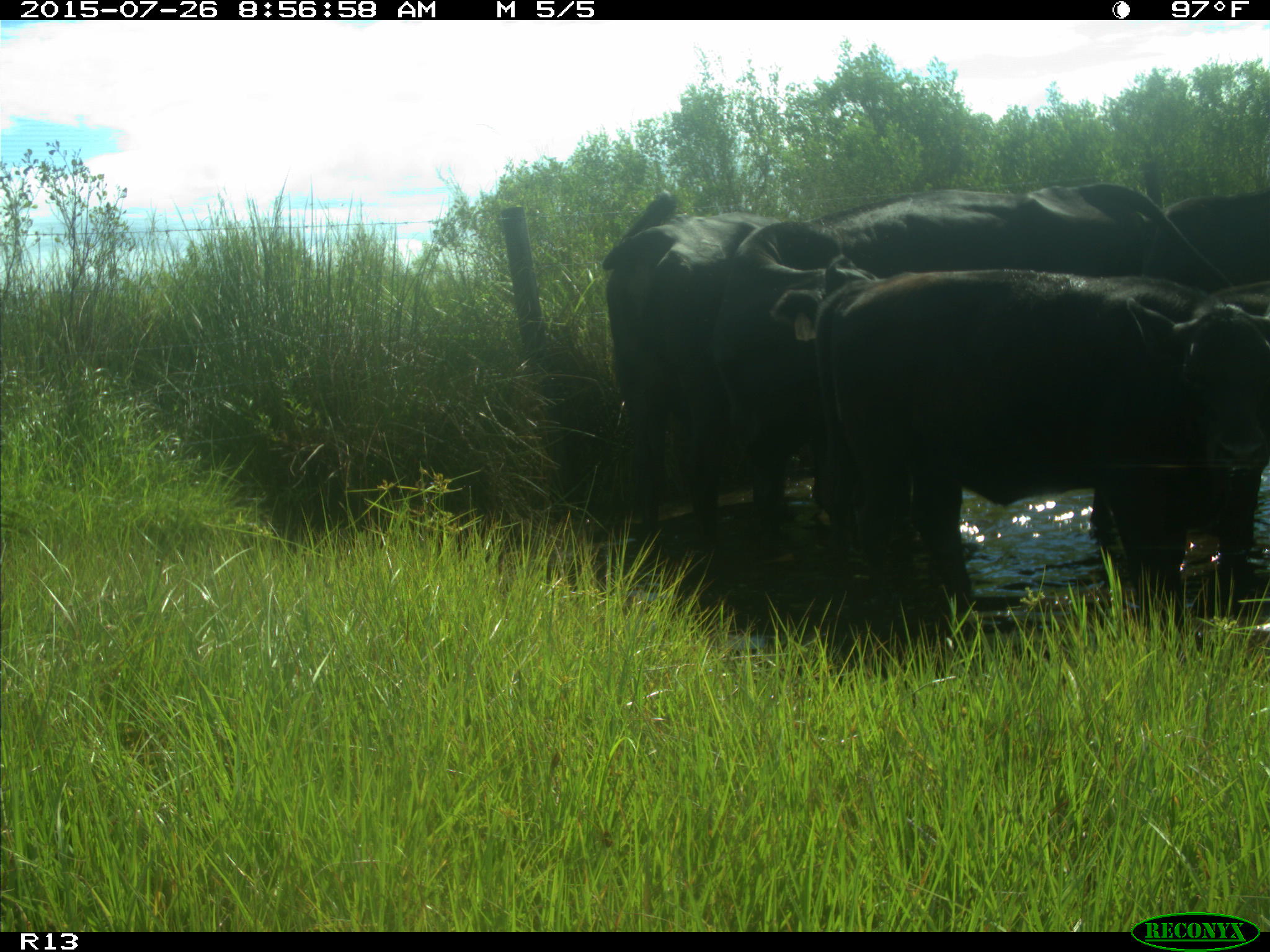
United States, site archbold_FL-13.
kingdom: Animalia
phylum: Chordata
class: Mammalia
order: Artiodactyla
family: Bovidae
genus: Bos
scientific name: Bos taurus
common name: domestic cow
Bos taurus (domestic cow).